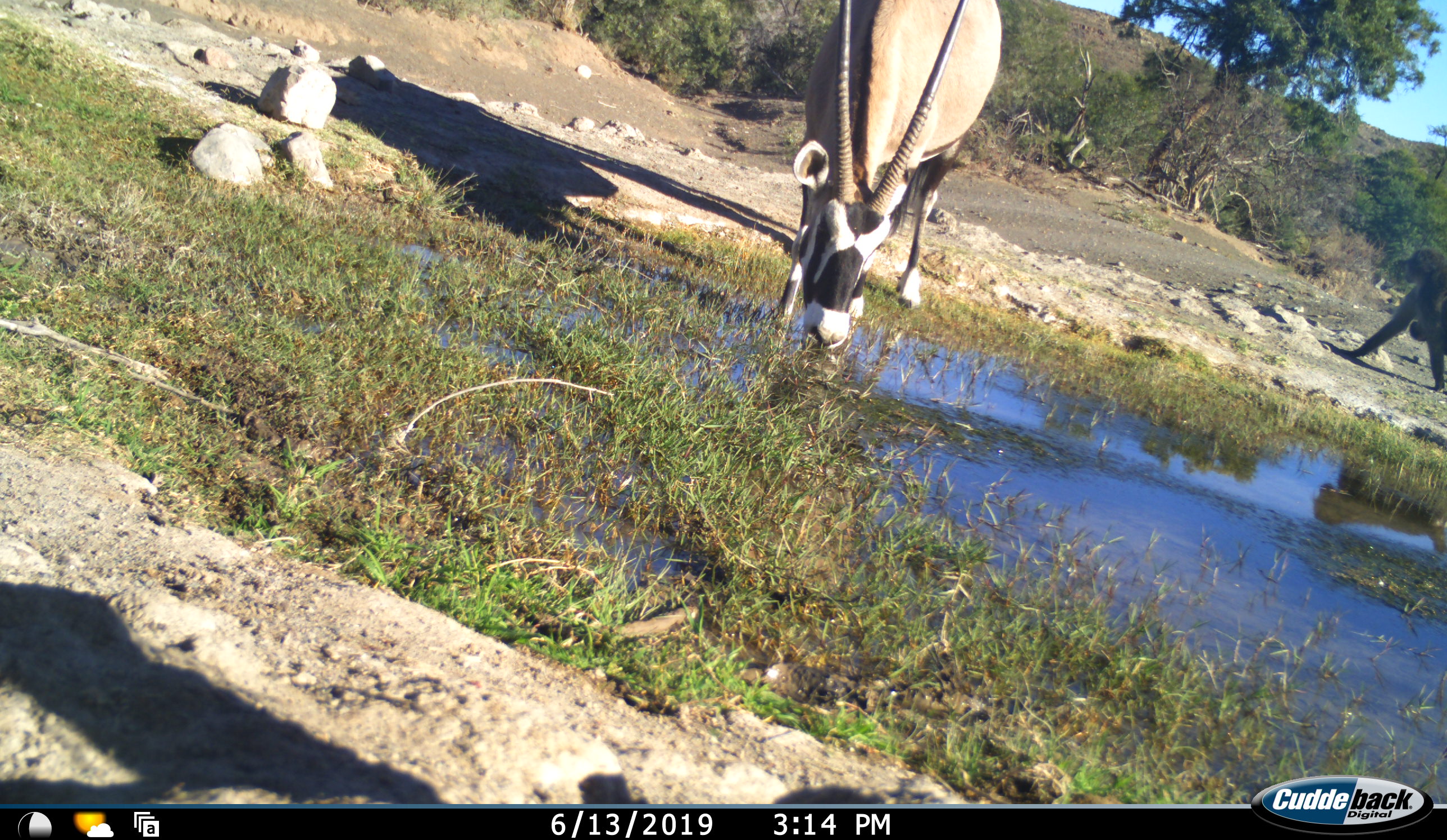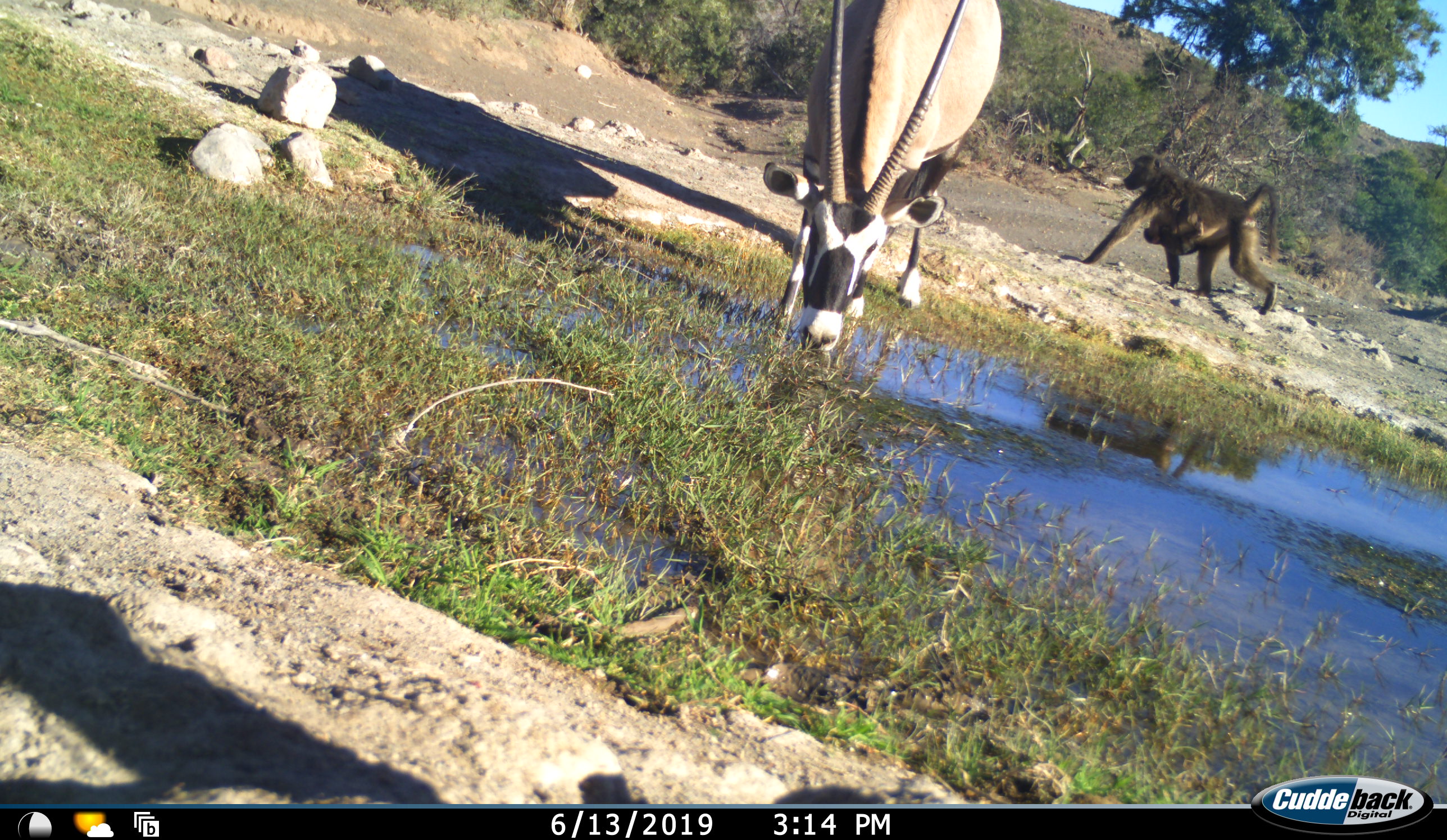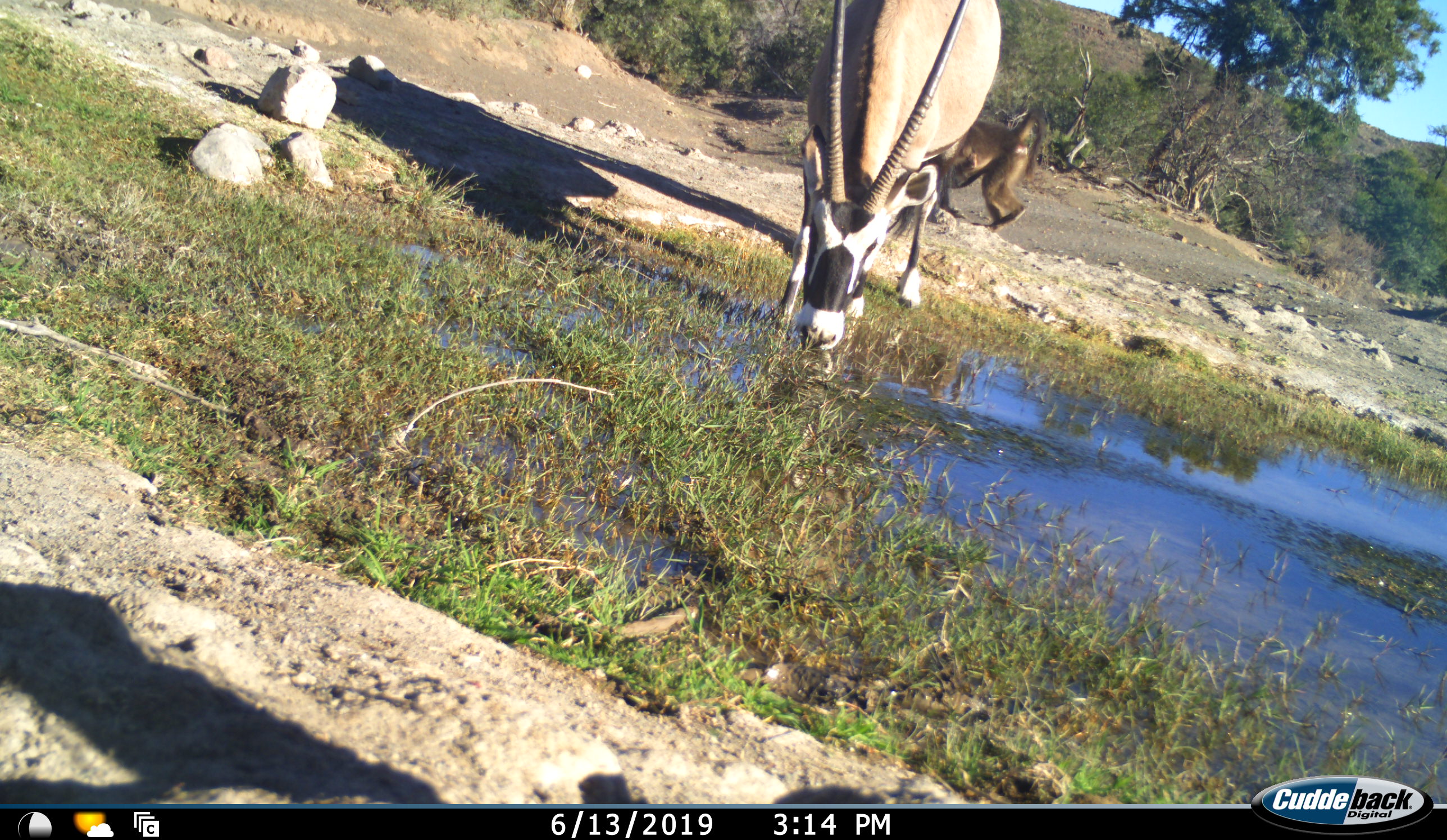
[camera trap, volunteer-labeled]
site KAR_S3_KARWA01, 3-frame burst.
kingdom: Animalia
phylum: Chordata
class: Mammalia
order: Primates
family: Cercopithecidae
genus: Papio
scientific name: Papio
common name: baboon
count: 2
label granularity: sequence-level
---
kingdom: Animalia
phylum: Chordata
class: Mammalia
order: Artiodactyla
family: Bovidae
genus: Oryx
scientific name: Oryx gazella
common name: gemsbok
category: oryx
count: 1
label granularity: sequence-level